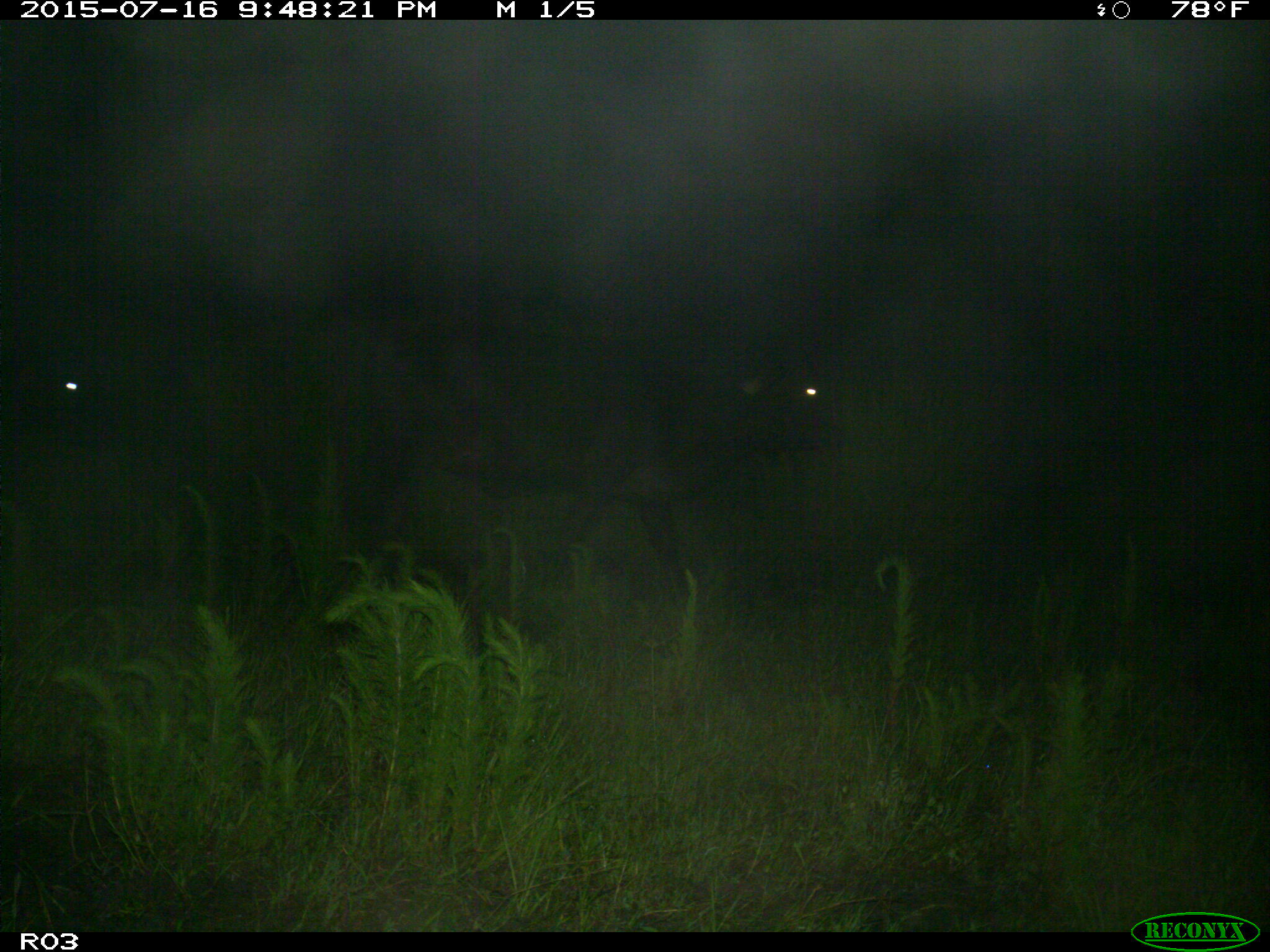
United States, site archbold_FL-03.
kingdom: Animalia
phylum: Chordata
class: Mammalia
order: Artiodactyla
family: Bovidae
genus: Bos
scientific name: Bos taurus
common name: domestic cow